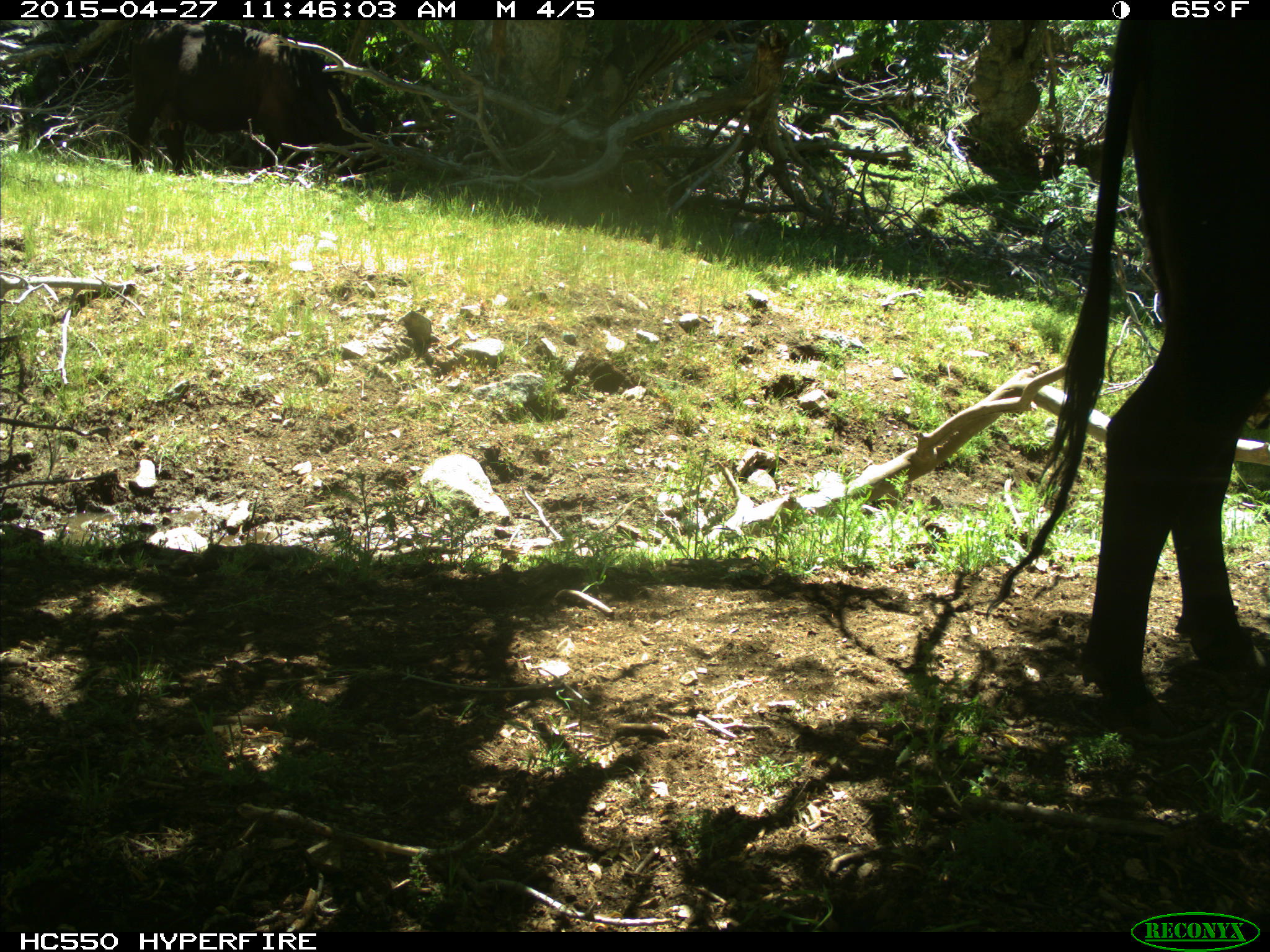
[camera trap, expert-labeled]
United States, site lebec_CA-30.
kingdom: Animalia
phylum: Chordata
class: Mammalia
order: Artiodactyla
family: Bovidae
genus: Bos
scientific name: Bos taurus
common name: domestic cow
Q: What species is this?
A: Bos taurus (domestic cow).